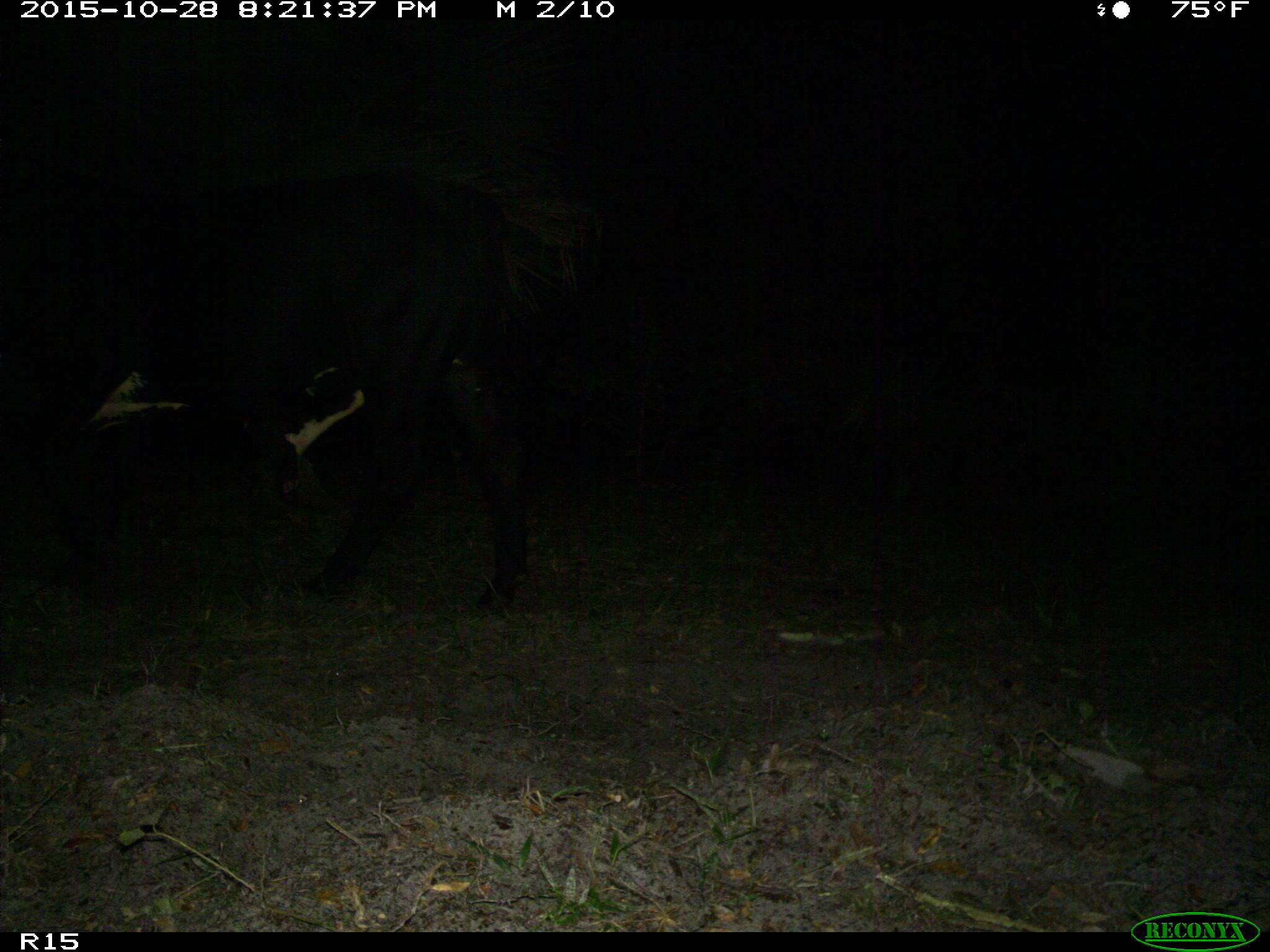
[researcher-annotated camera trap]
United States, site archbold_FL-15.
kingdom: Animalia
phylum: Chordata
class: Mammalia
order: Artiodactyla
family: Bovidae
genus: Bos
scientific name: Bos taurus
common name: domestic cow